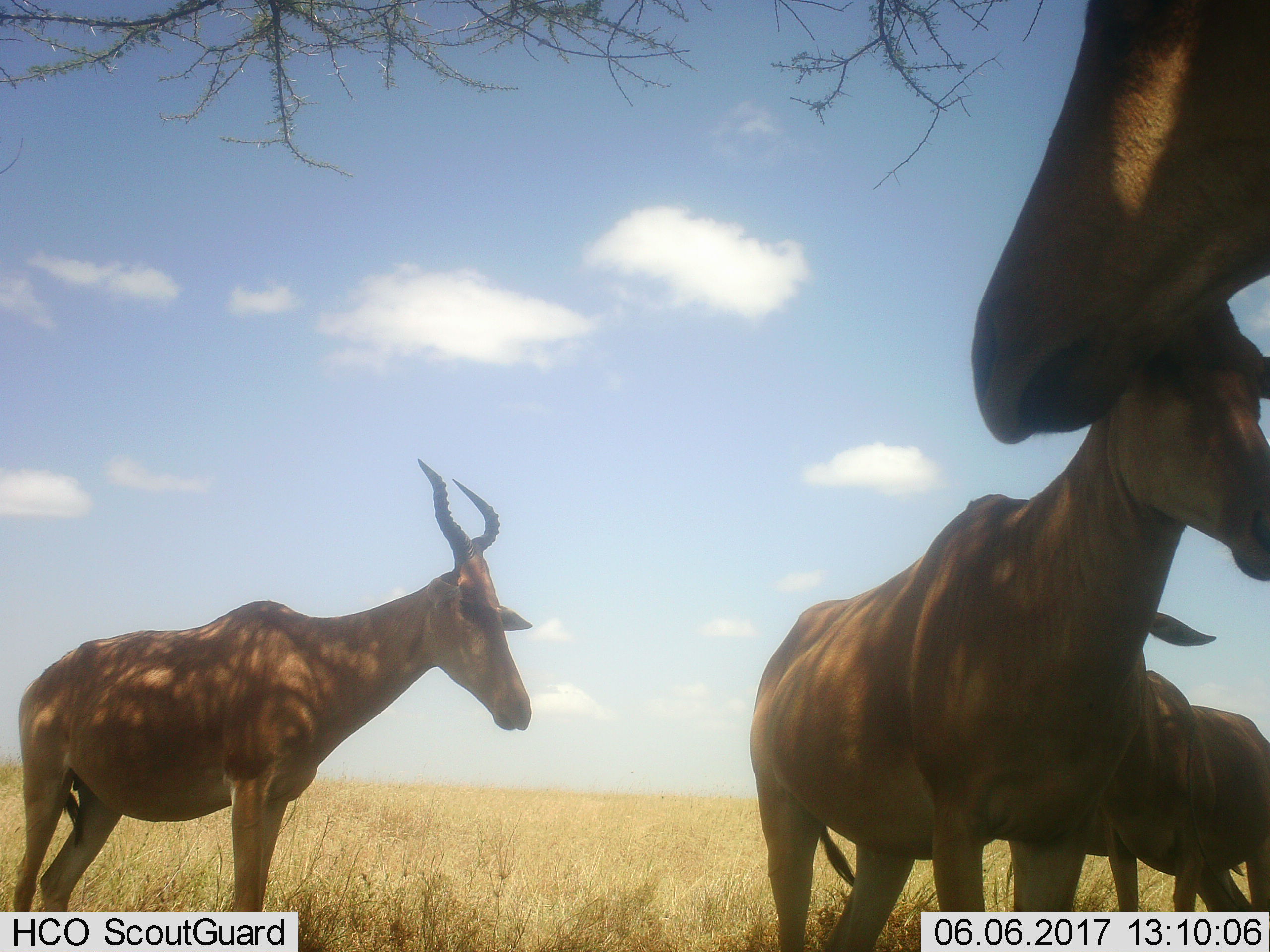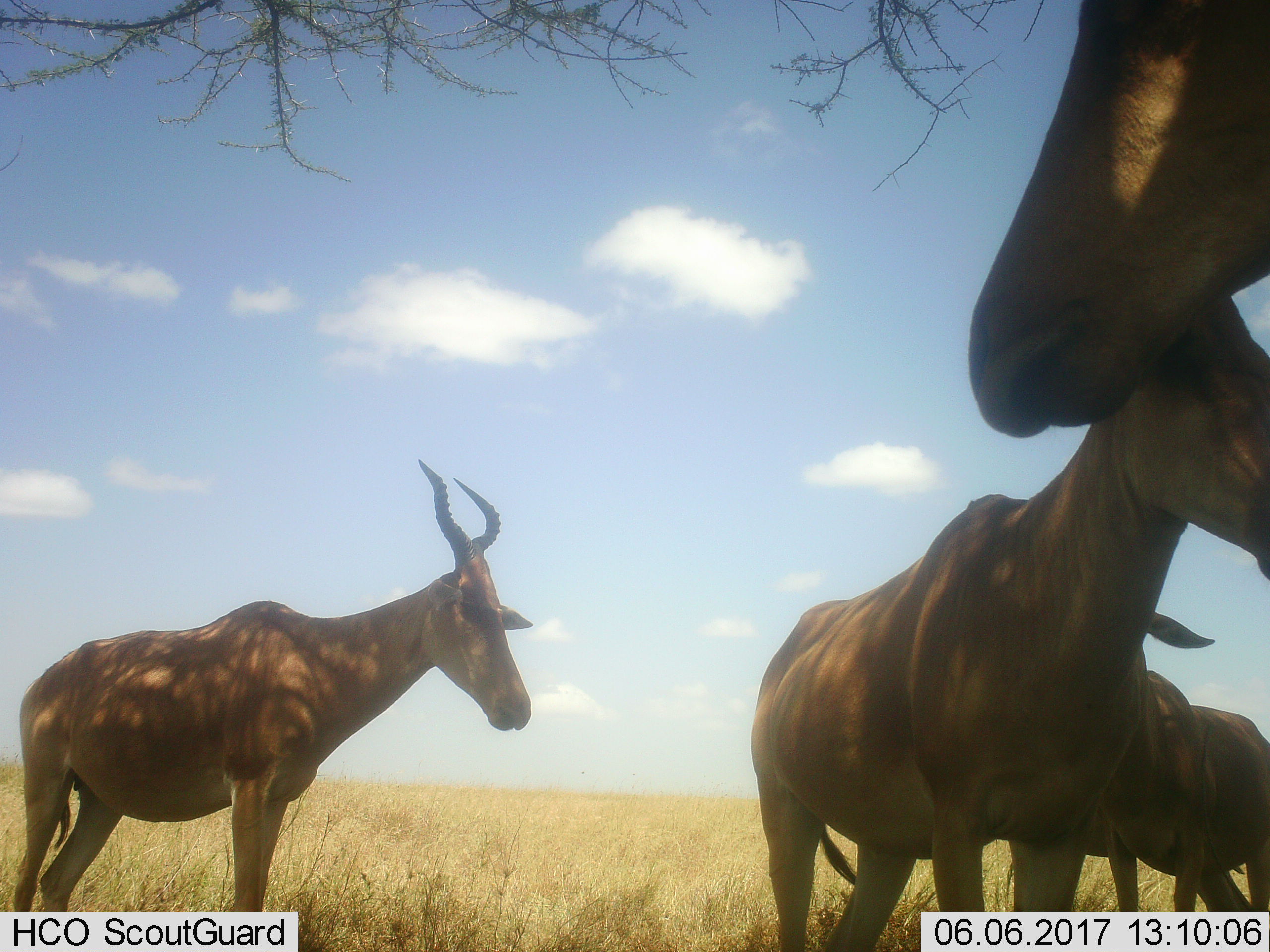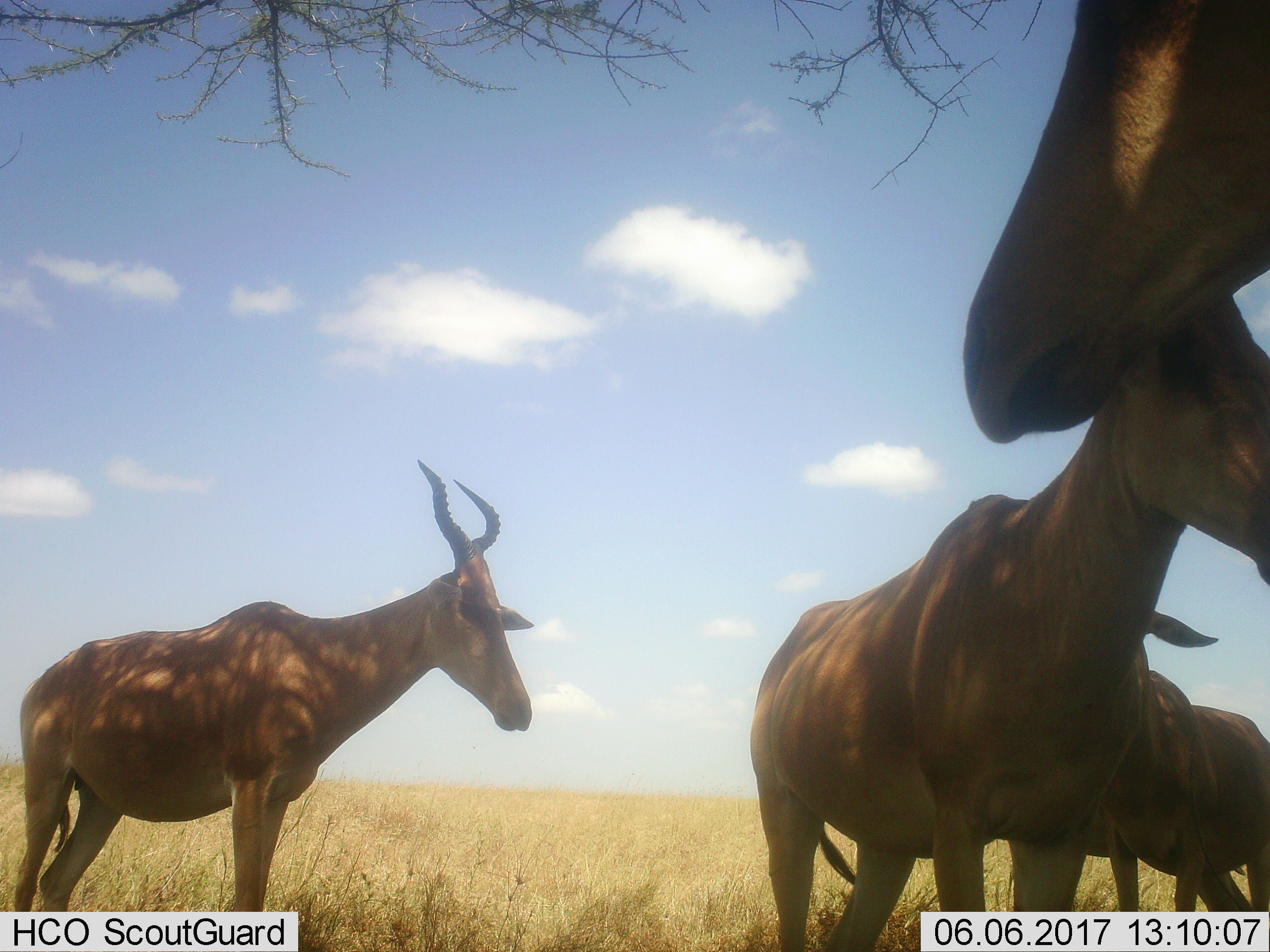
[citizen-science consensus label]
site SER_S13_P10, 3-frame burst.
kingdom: Animalia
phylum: Chordata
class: Mammalia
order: Artiodactyla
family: Bovidae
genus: Alcelaphus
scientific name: Alcelaphus buselaphus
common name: hartebeest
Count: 4.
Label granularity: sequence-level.